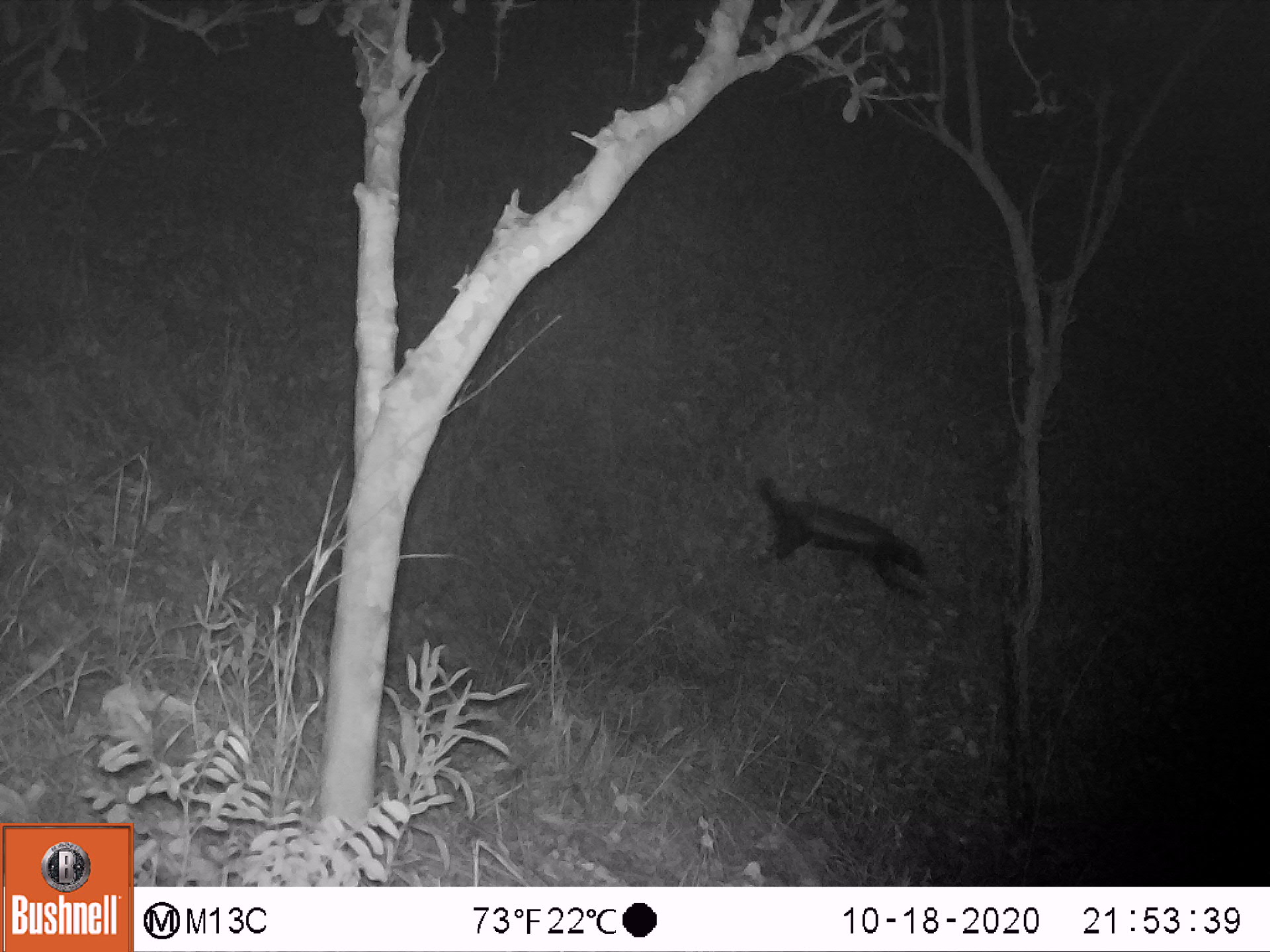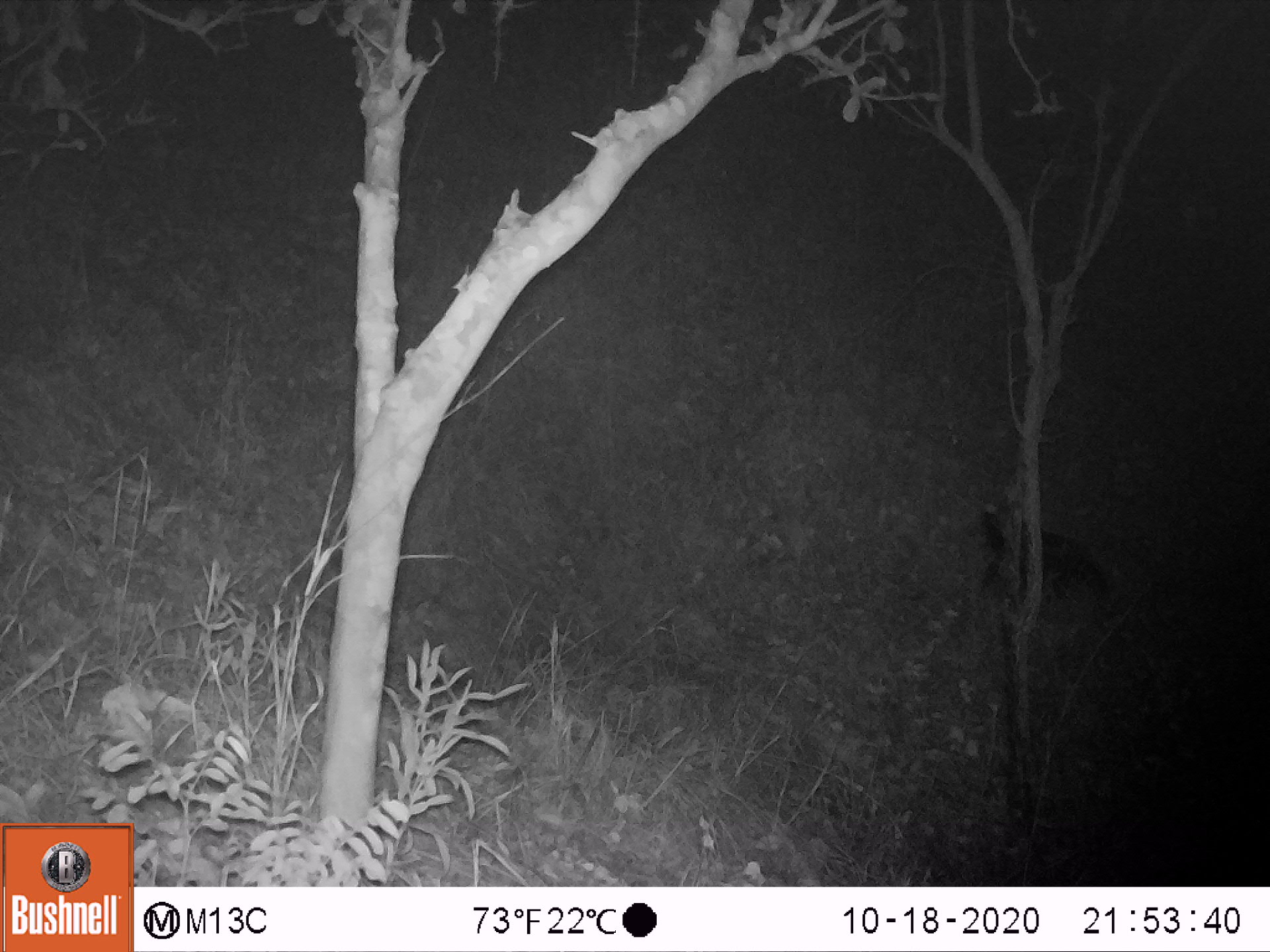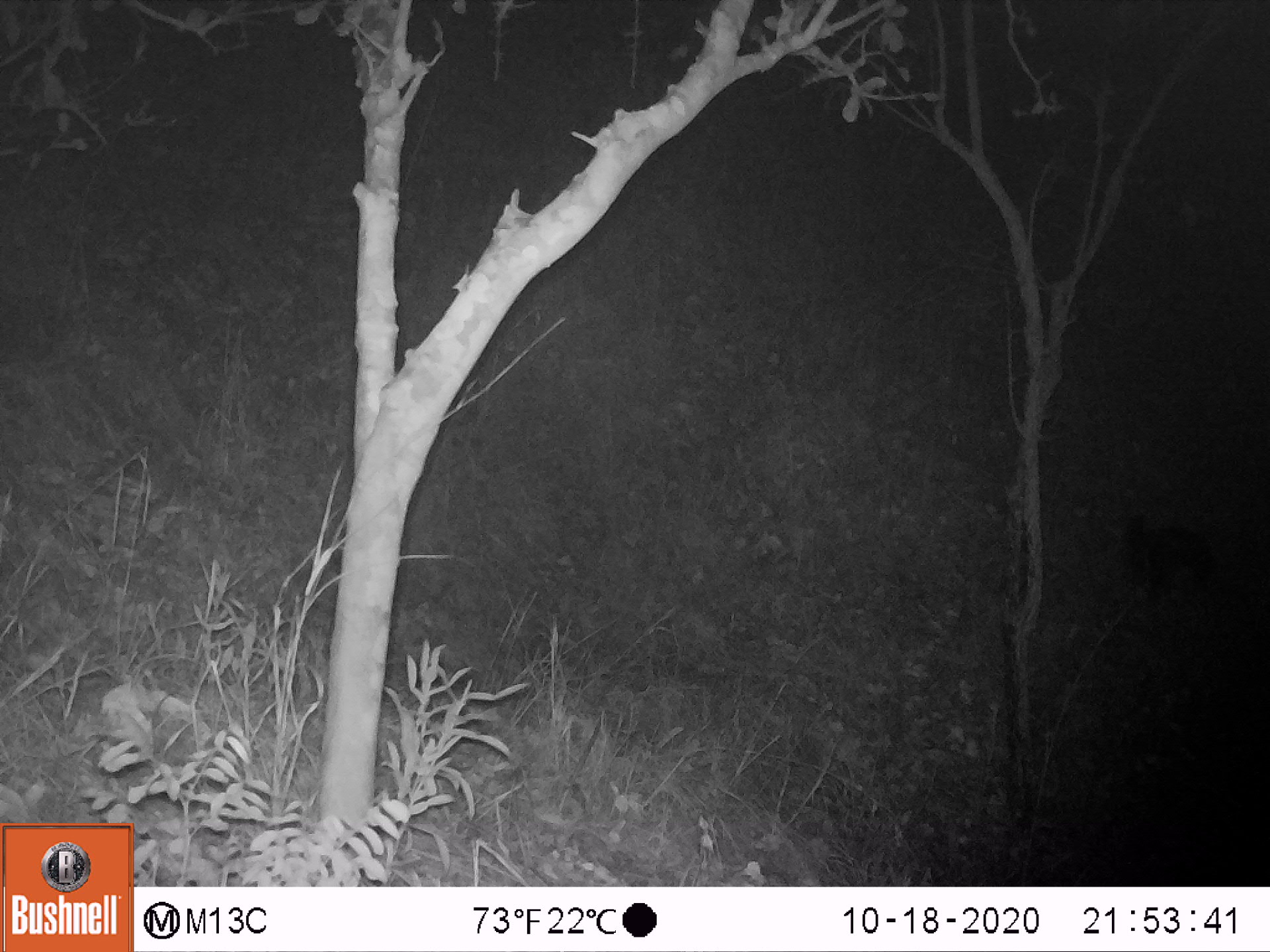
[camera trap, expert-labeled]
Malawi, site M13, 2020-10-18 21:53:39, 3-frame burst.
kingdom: Animalia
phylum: Chordata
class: Mammalia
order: Carnivora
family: Mustelidae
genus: Mellivora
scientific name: Mellivora capensis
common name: honey badger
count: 1